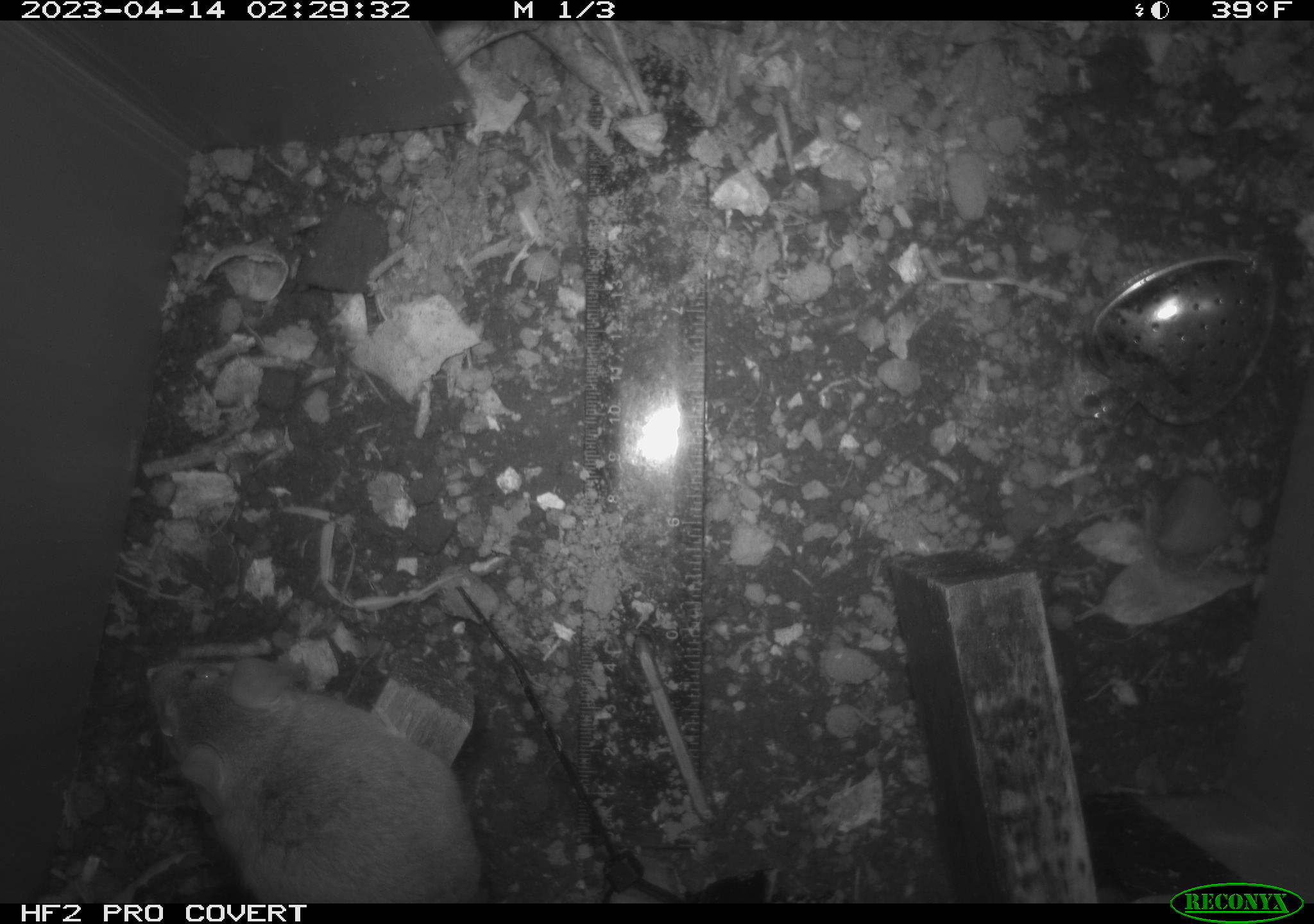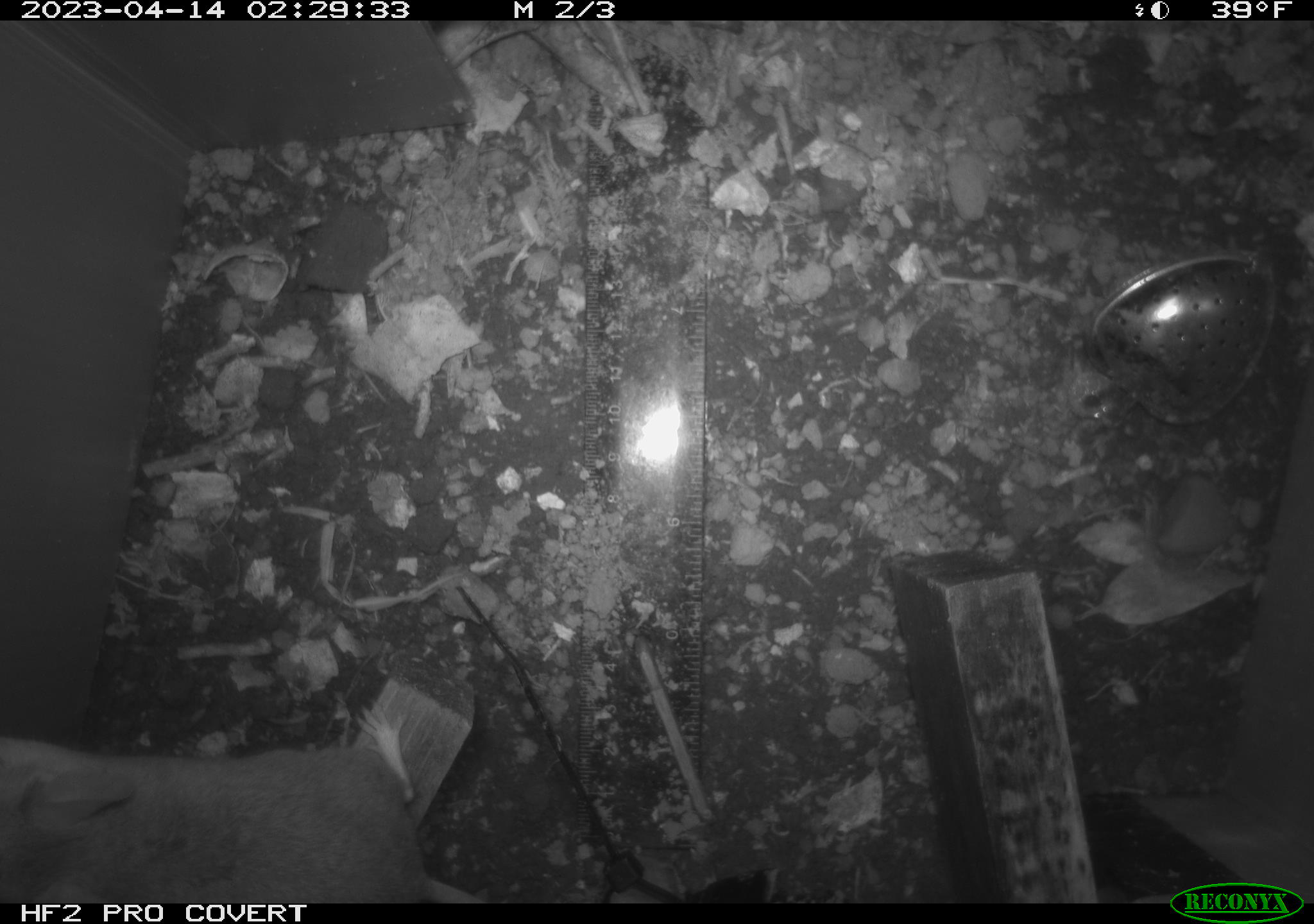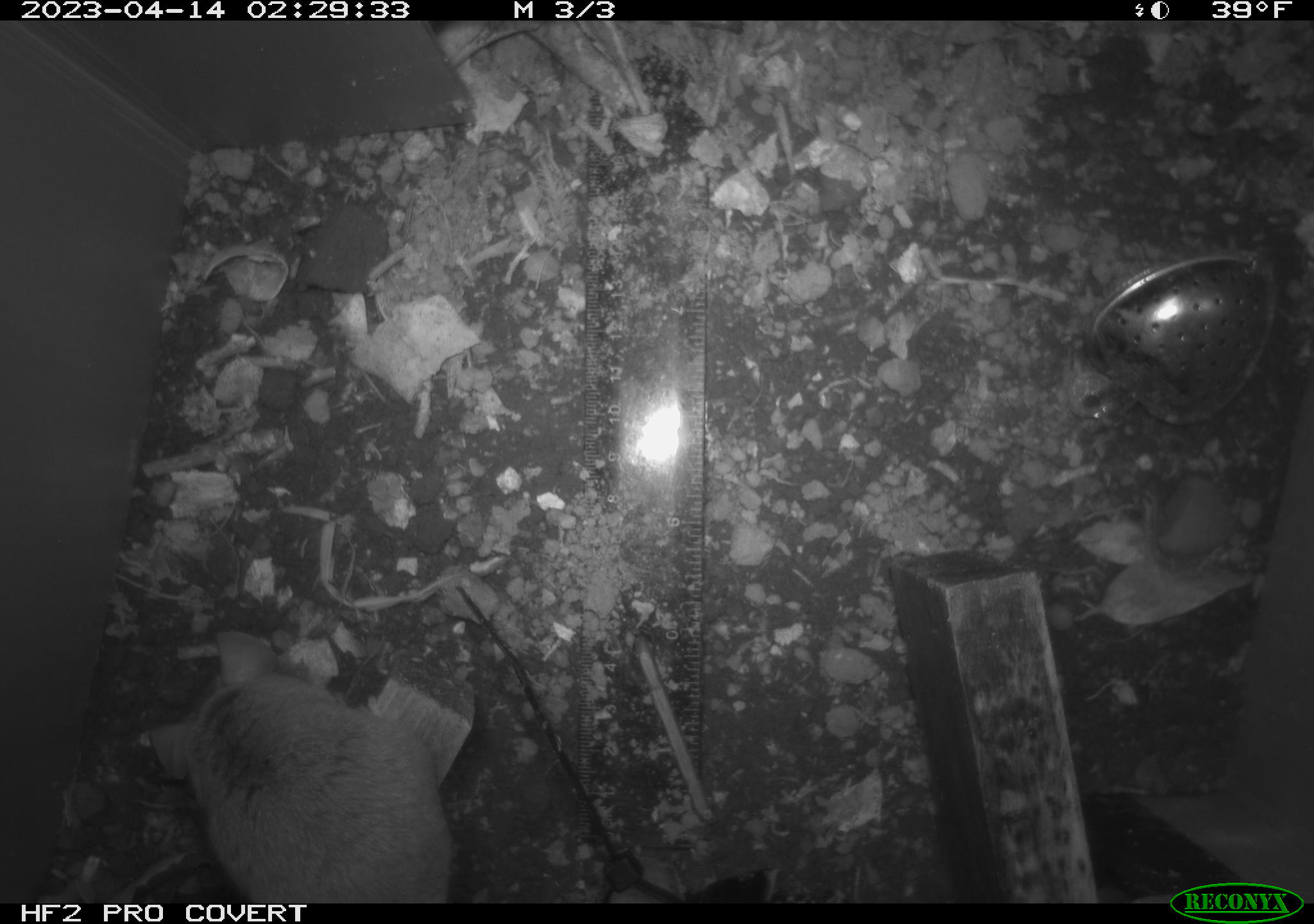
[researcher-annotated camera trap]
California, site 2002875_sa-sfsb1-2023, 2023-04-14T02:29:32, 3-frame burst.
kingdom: Animalia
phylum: Chordata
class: Mammalia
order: Rodentia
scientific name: Rodentia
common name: mouse species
Mouse species (Rodentia).